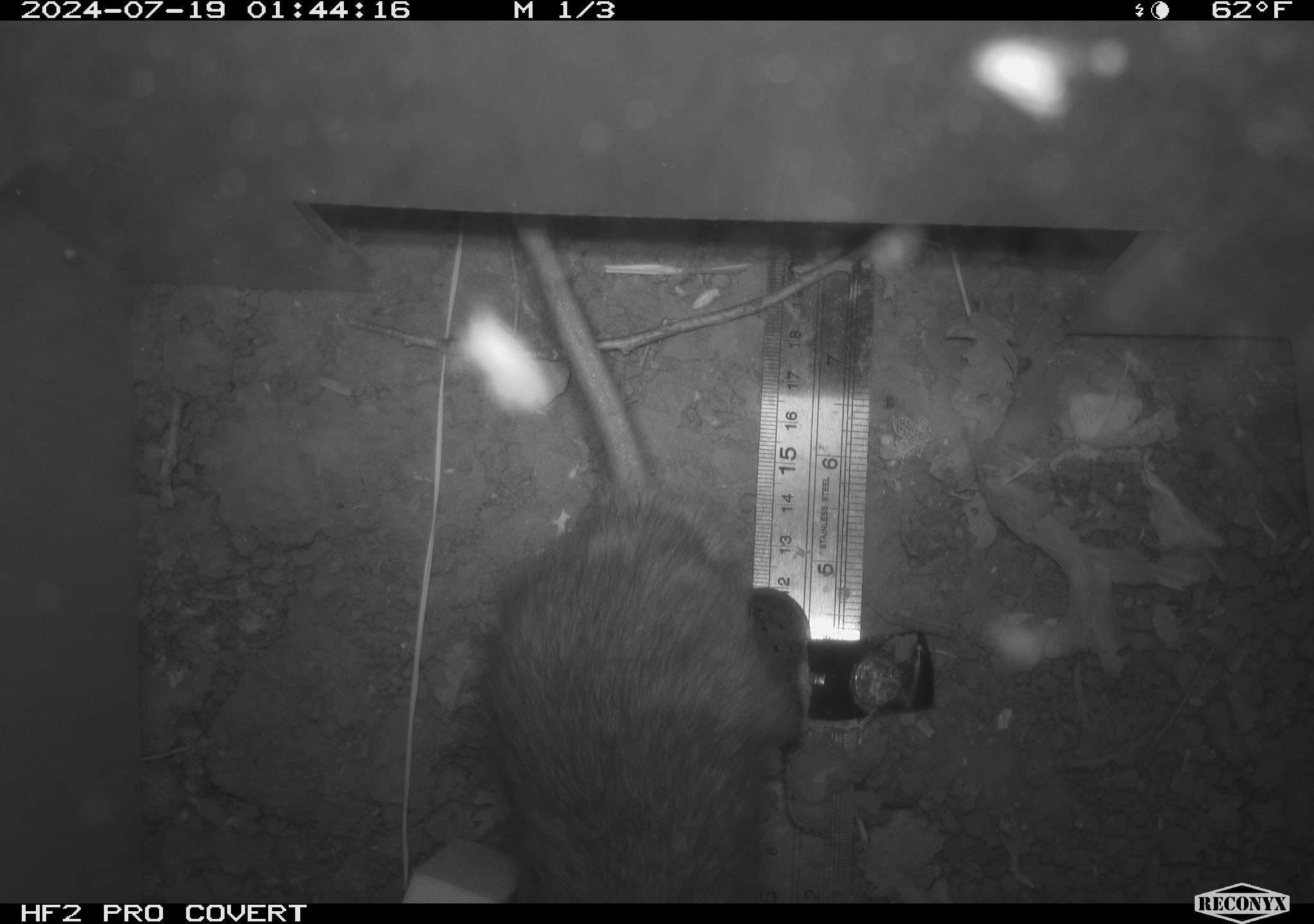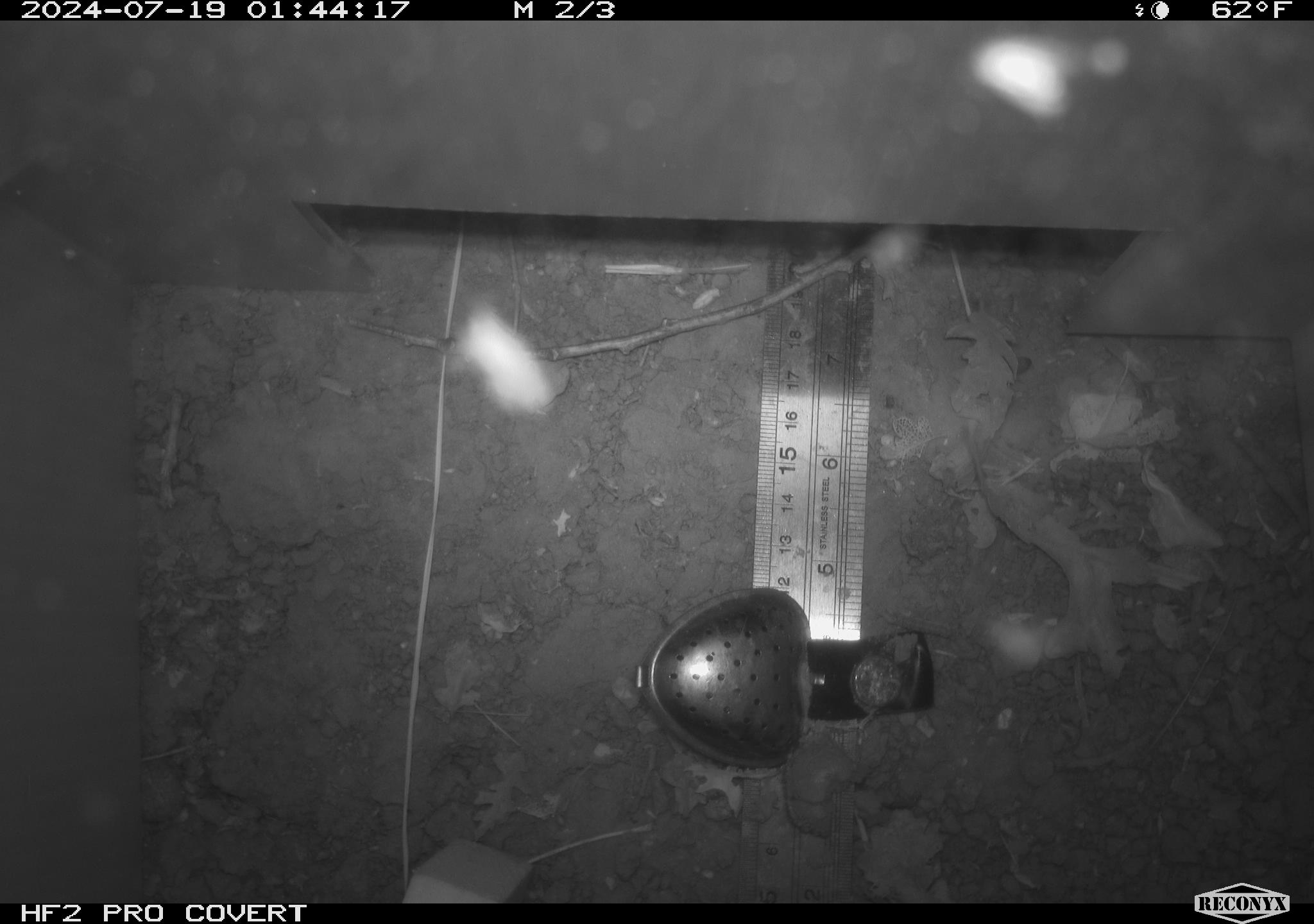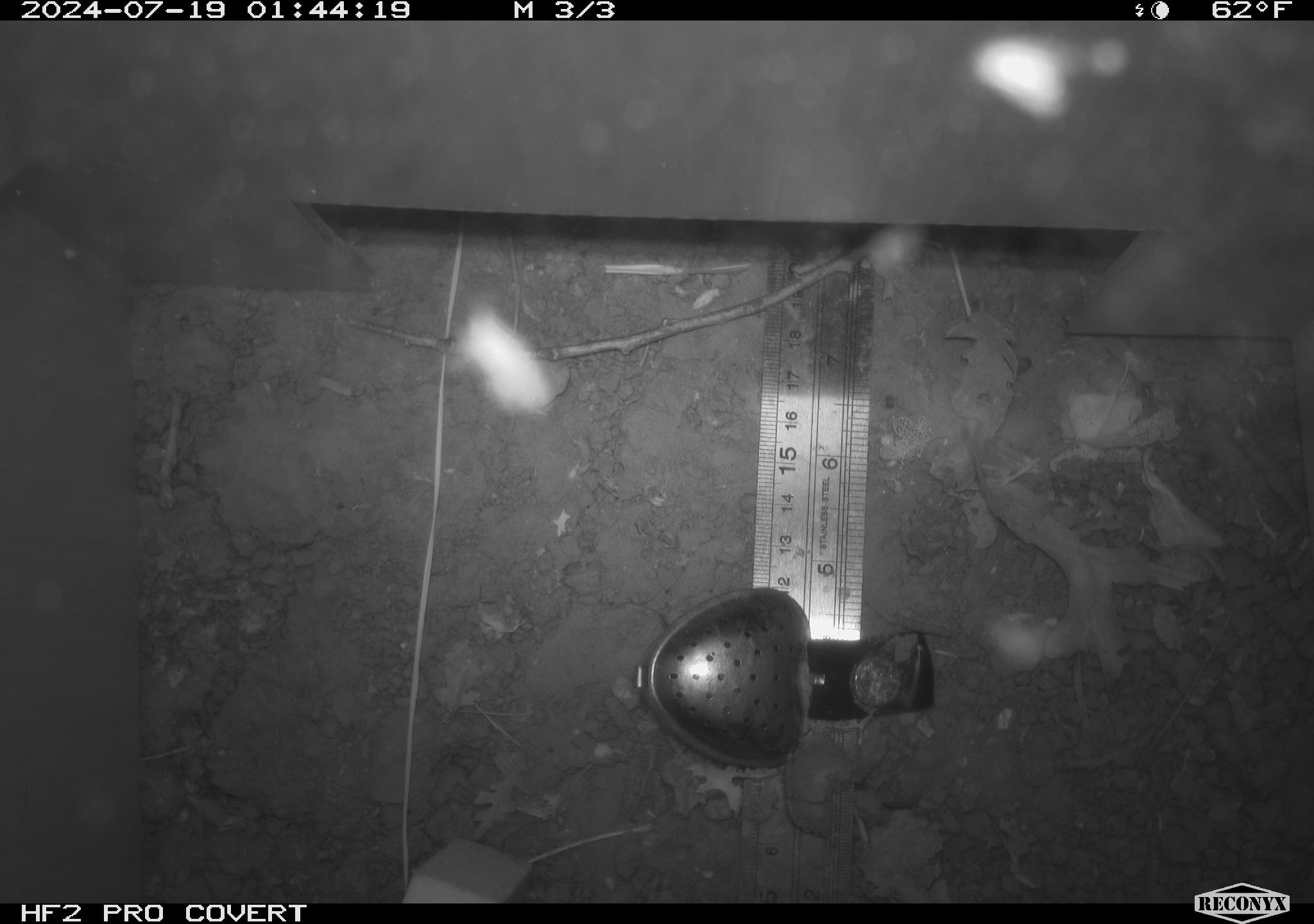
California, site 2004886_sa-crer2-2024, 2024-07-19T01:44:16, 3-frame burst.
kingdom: Animalia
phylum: Chordata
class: Mammalia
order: Rodentia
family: Muridae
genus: Rattus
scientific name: Rattus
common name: rat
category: rattus species